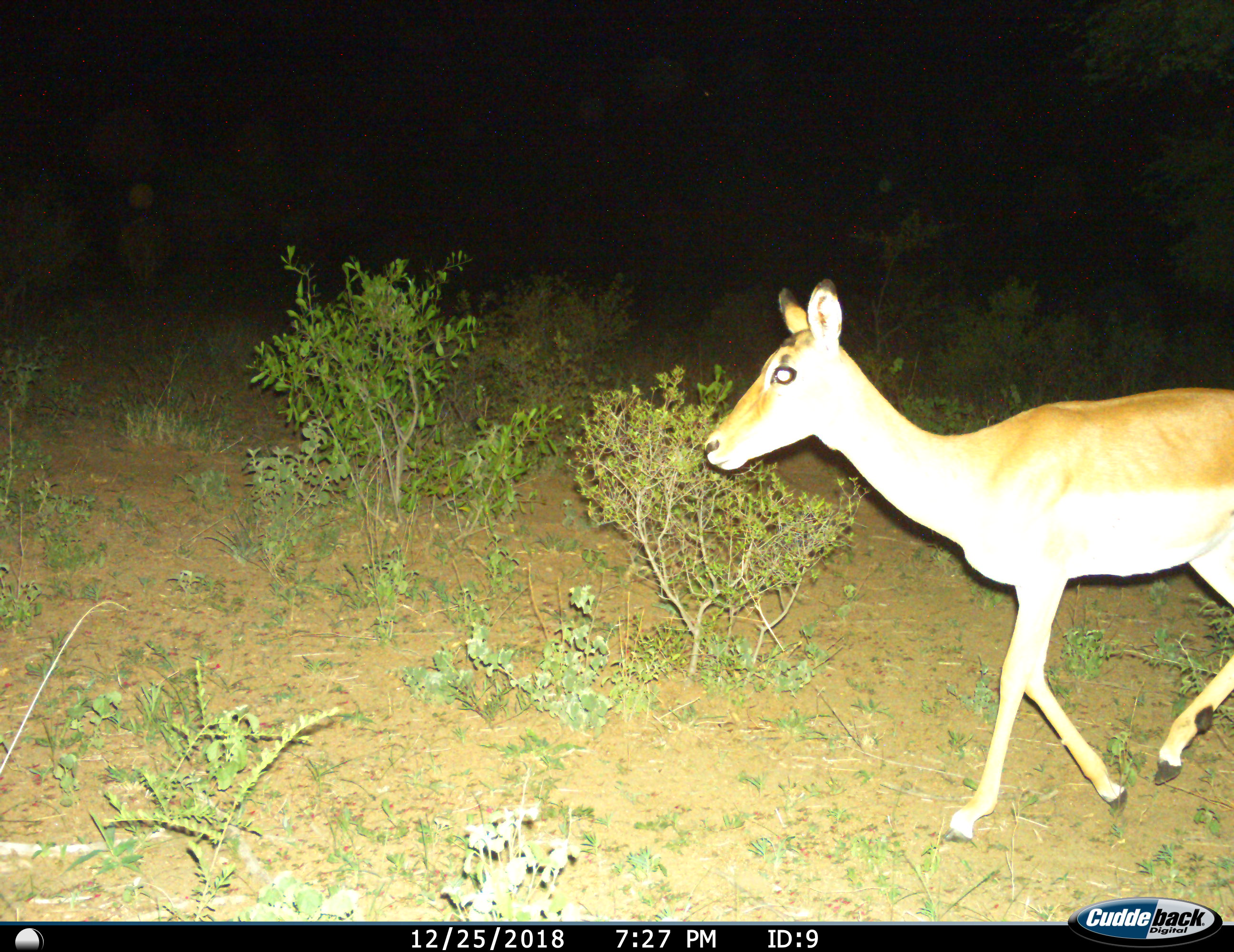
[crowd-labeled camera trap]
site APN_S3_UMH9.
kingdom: Animalia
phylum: Chordata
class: Mammalia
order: Artiodactyla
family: Bovidae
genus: Aepyceros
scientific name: Aepyceros melampus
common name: impala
Impala (Aepyceros melampus), count 1. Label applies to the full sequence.